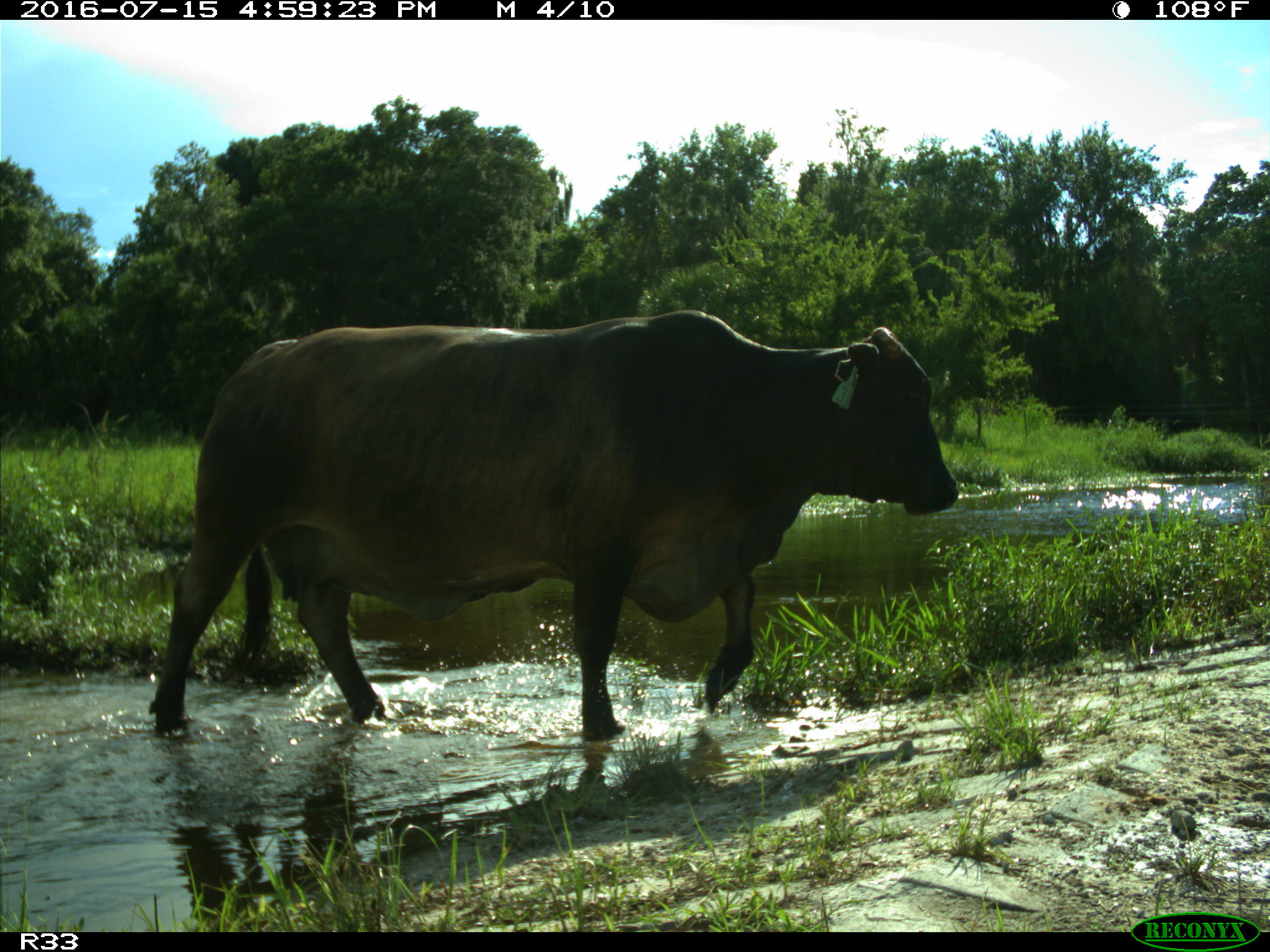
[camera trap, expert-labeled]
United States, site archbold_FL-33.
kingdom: Animalia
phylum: Chordata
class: Mammalia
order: Artiodactyla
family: Bovidae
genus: Bos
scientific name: Bos taurus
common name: domestic cow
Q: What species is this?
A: Bos taurus (domestic cow).